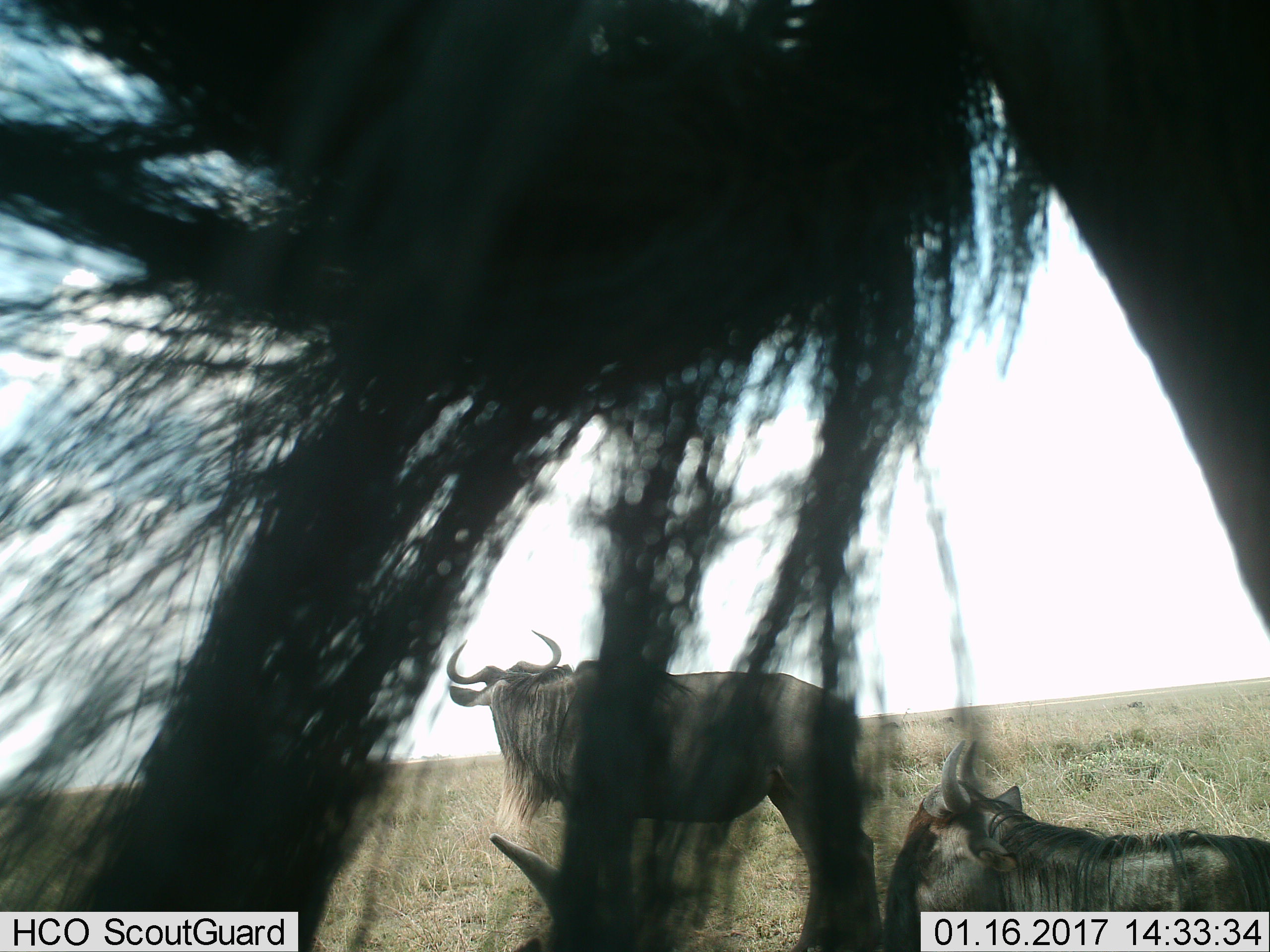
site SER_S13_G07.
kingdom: Animalia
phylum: Chordata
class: Mammalia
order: Artiodactyla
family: Bovidae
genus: Connochaetes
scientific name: Connochaetes taurinus taurinus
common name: blue wildebeest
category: wildebeestblue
Wildebeestblue (blue wildebeest) (Connochaetes taurinus taurinus), count 4. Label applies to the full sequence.